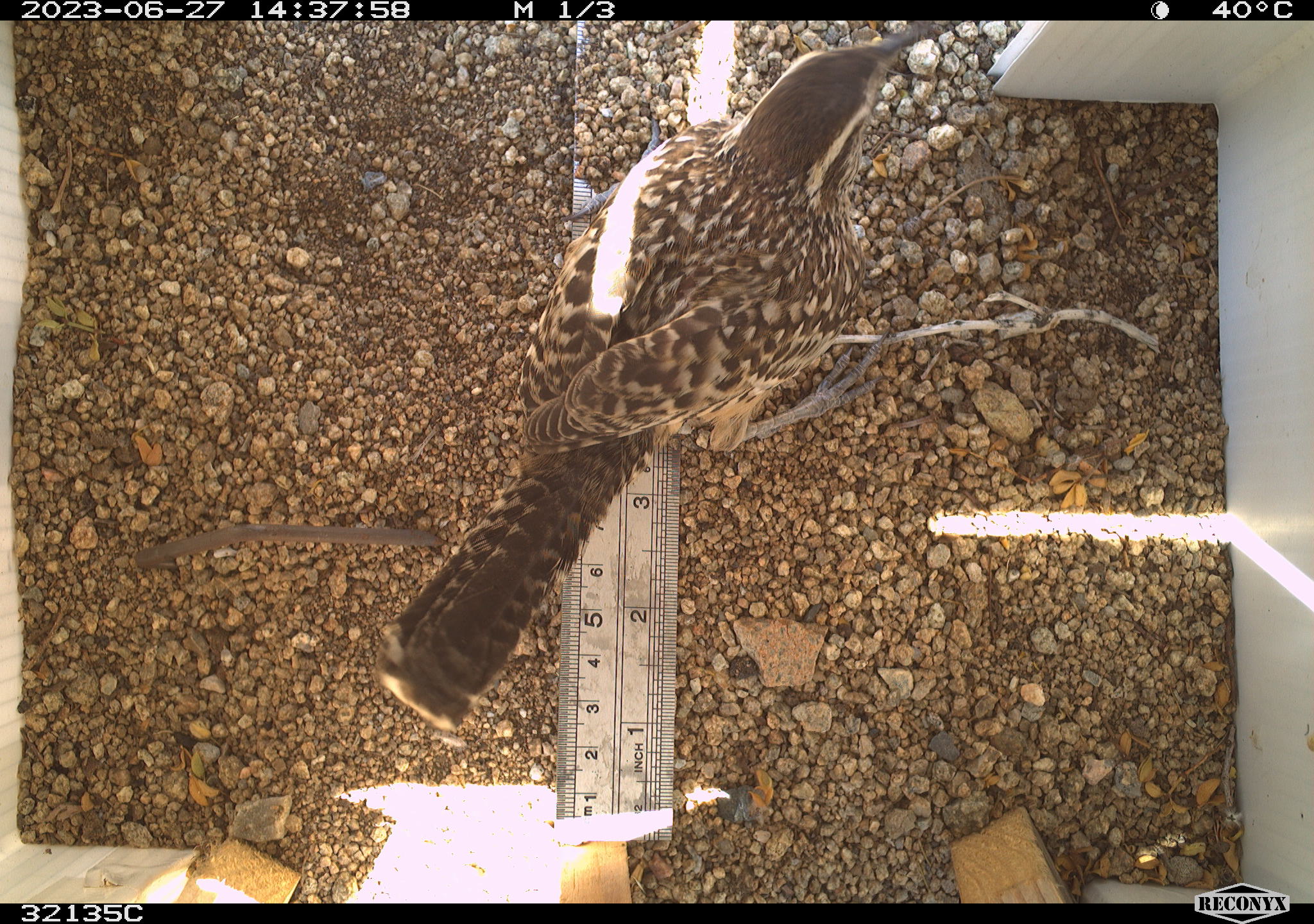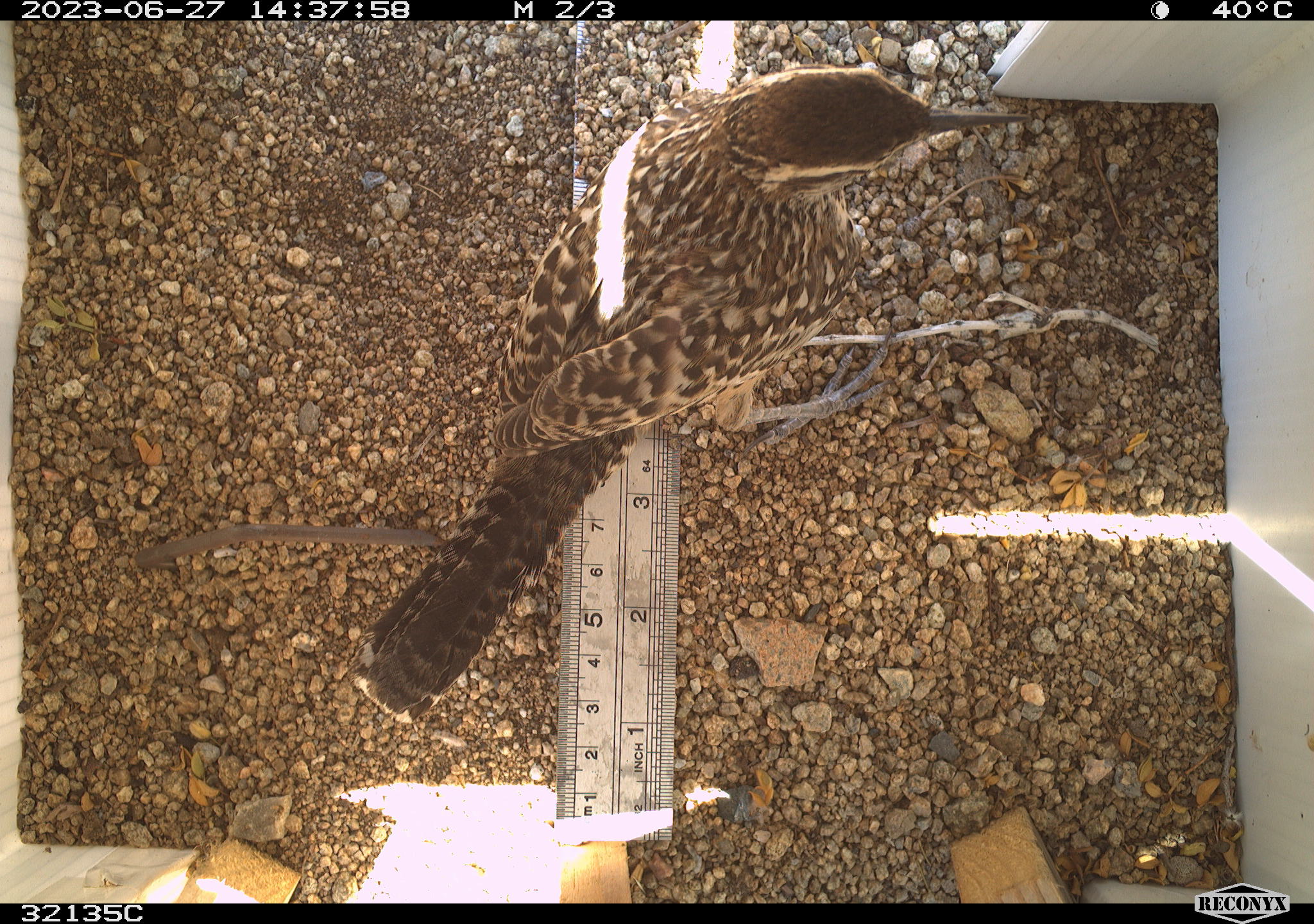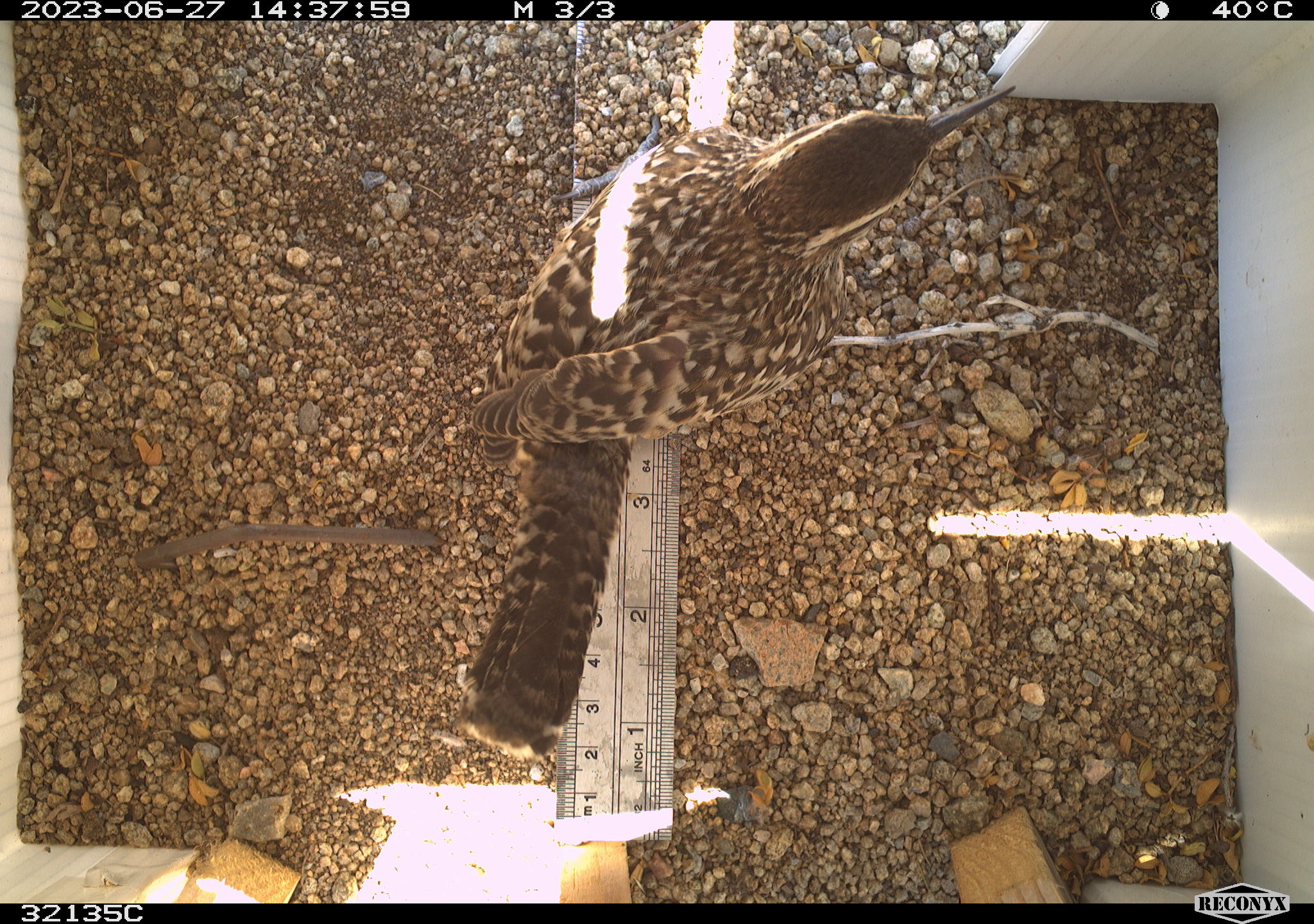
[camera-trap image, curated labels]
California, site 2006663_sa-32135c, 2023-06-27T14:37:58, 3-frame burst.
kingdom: Animalia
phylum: Chordata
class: Aves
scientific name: Aves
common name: bird